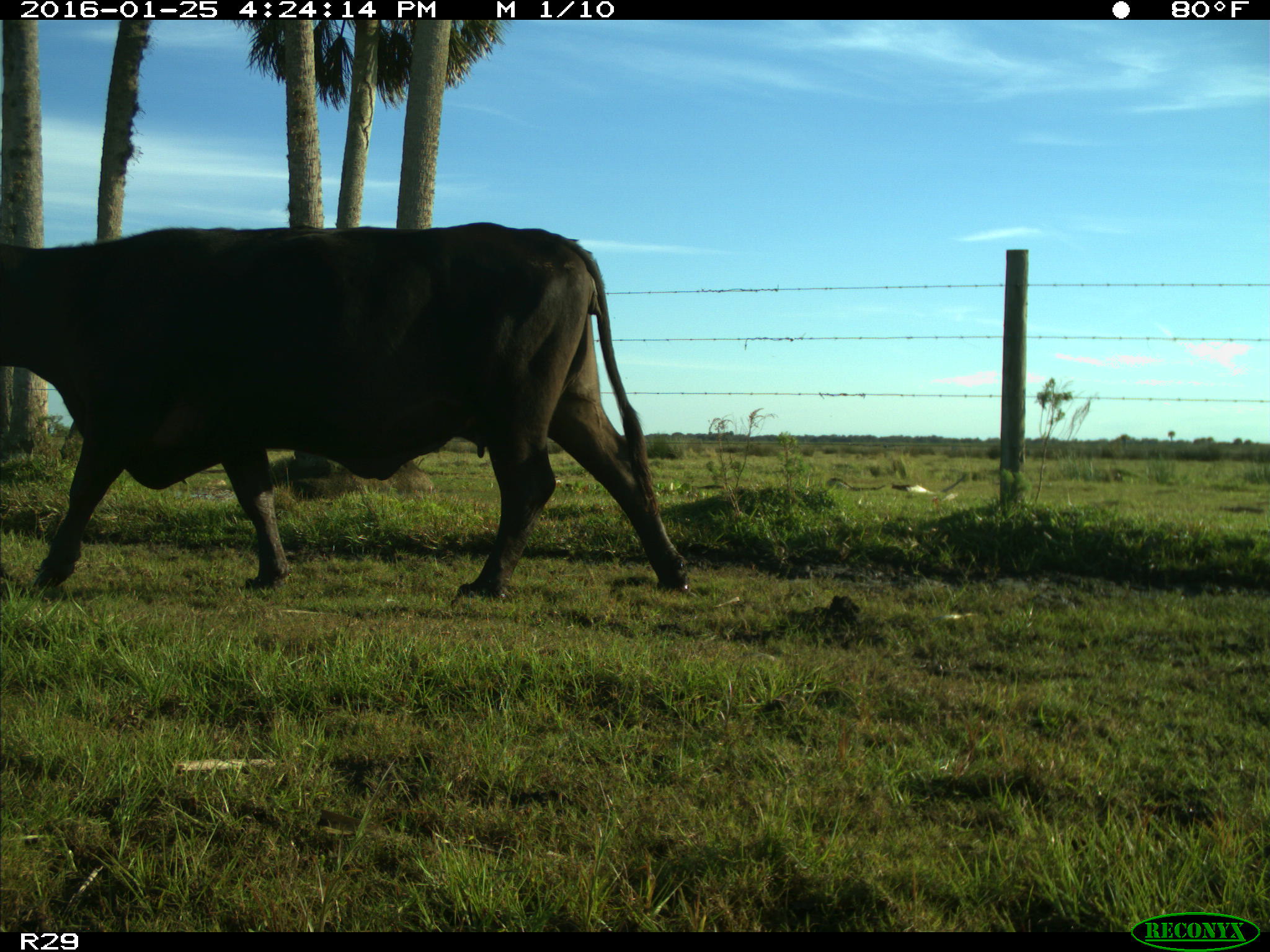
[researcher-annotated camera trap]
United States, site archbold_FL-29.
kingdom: Animalia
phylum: Chordata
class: Mammalia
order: Artiodactyla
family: Bovidae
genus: Bos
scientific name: Bos taurus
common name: domestic cow